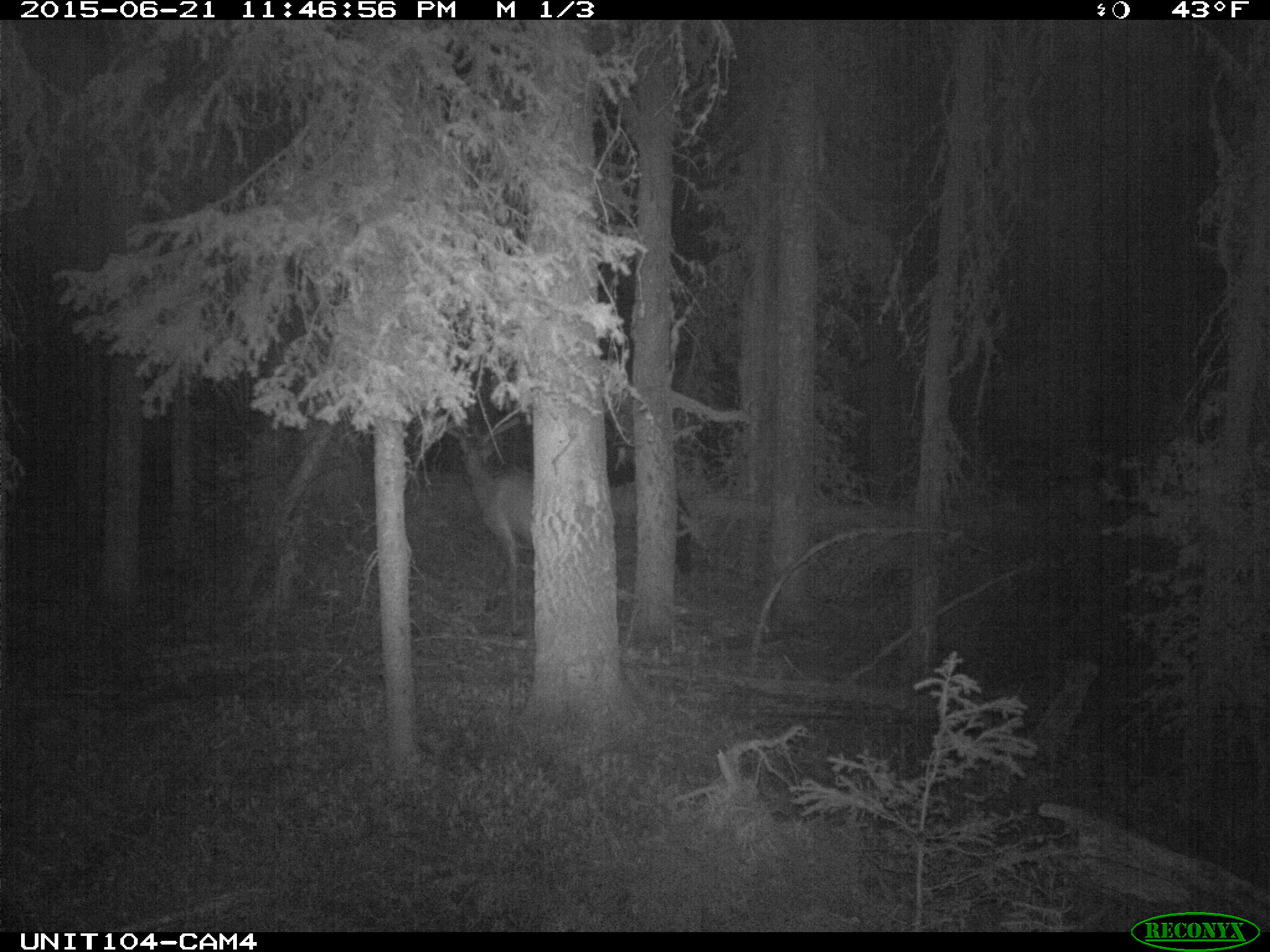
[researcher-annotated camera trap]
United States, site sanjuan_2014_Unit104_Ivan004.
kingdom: Animalia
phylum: Chordata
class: Mammalia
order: Artiodactyla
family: Cervidae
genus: Cervus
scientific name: Cervus elaphus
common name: red deer